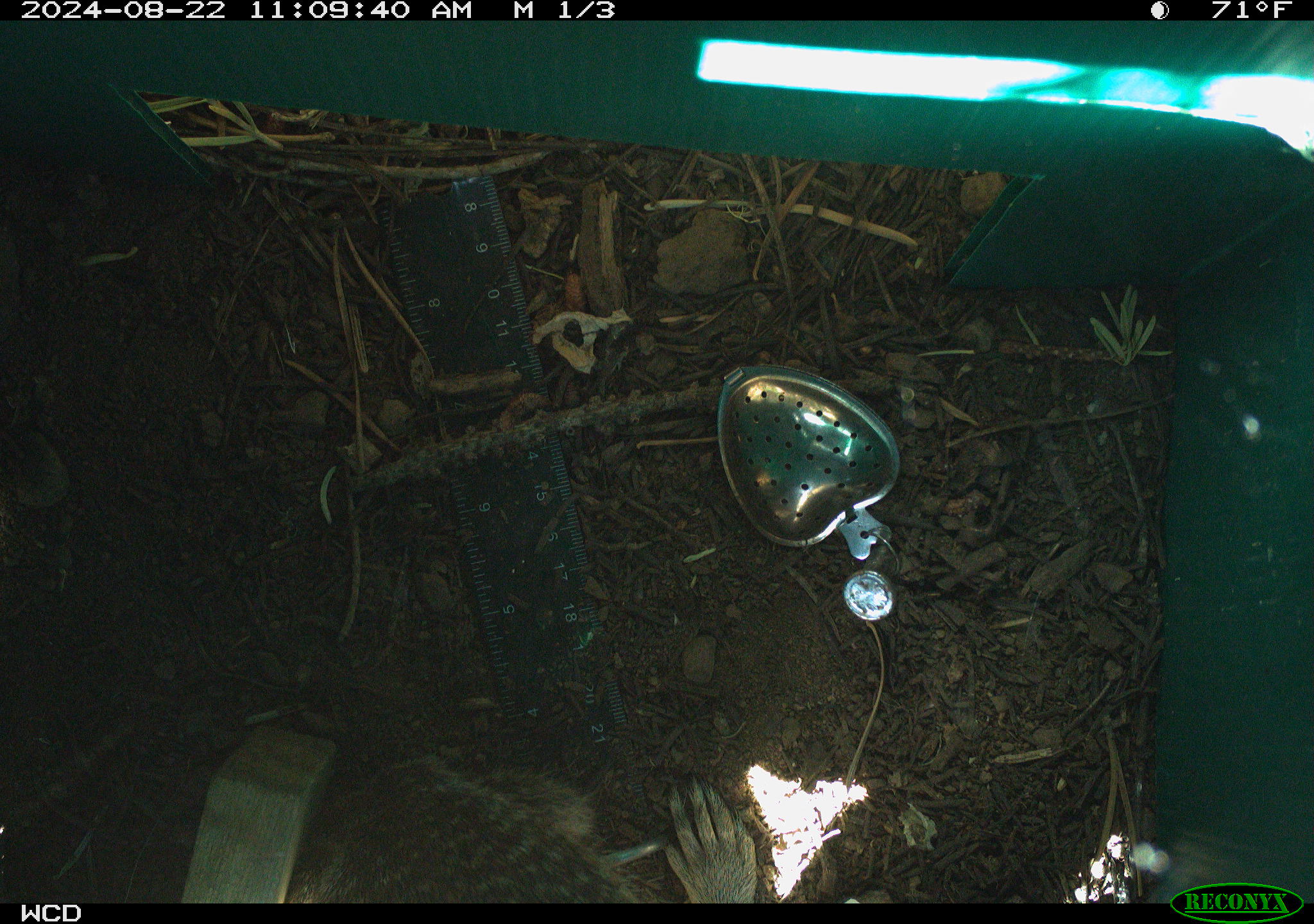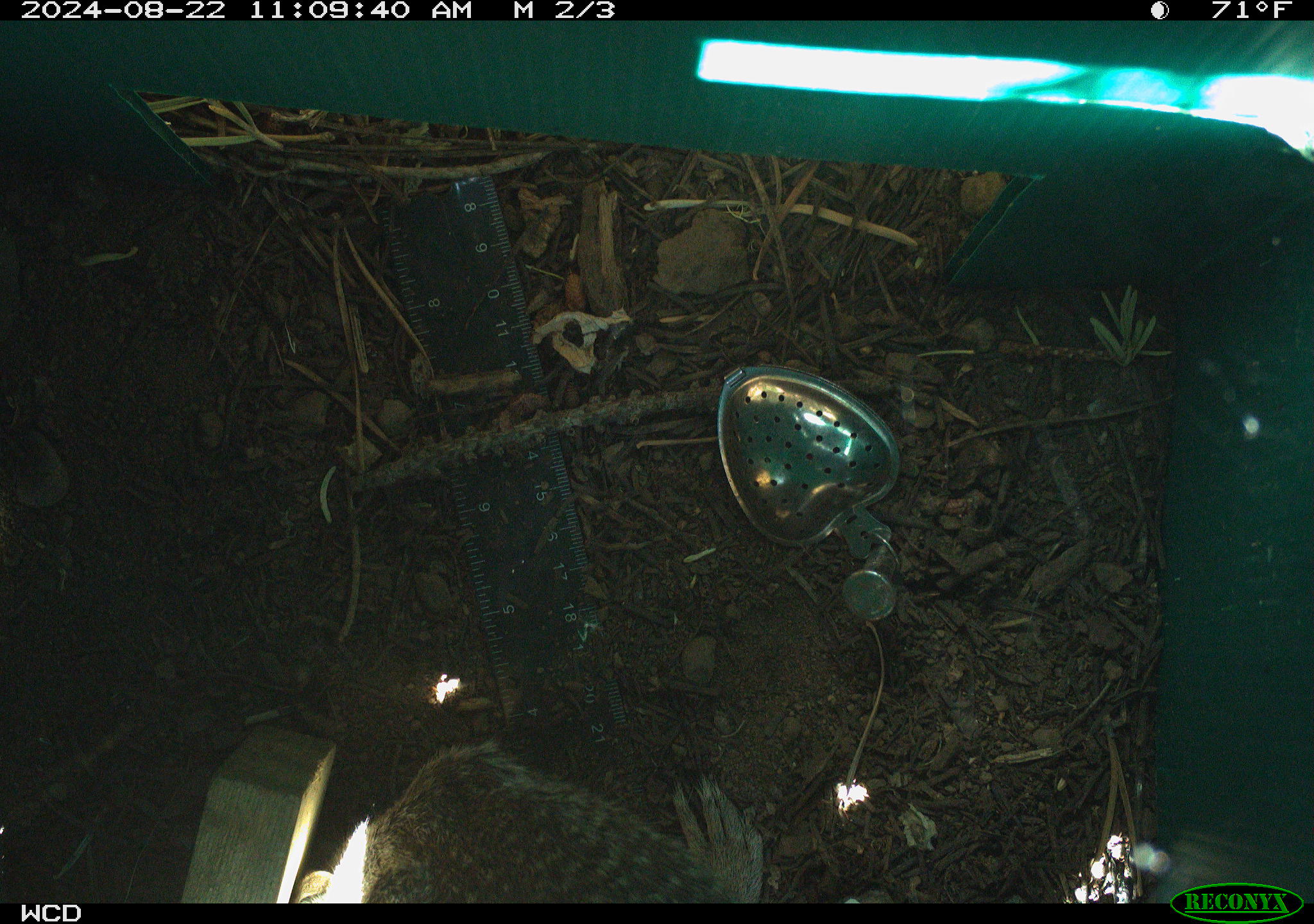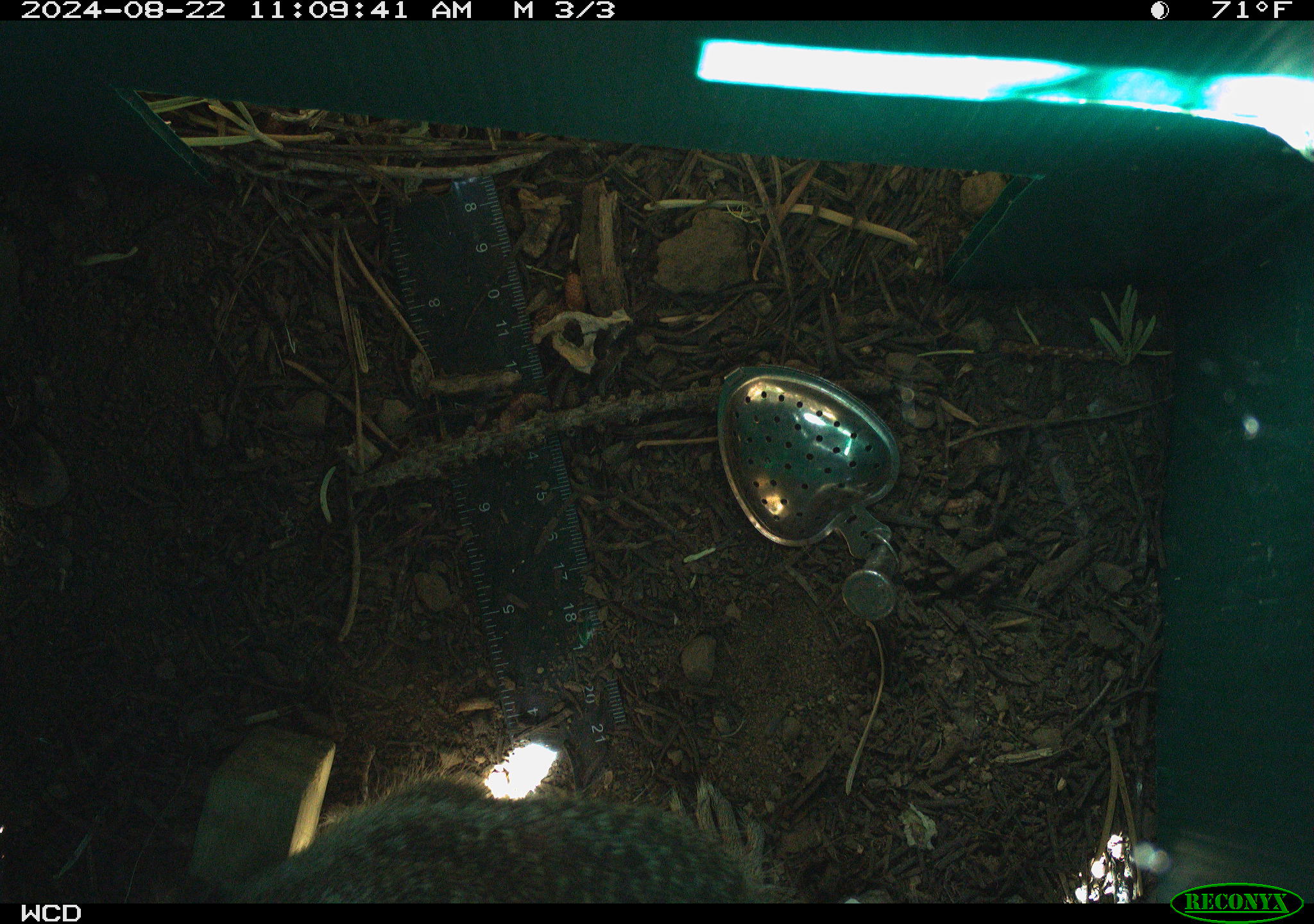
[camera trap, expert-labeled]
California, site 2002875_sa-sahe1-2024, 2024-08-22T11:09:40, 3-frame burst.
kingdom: Animalia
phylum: Chordata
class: Mammalia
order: Rodentia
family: Sciuridae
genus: Otospermophilus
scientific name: Otospermophilus beecheyi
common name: california ground squirrel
California ground squirrel (Otospermophilus beecheyi).